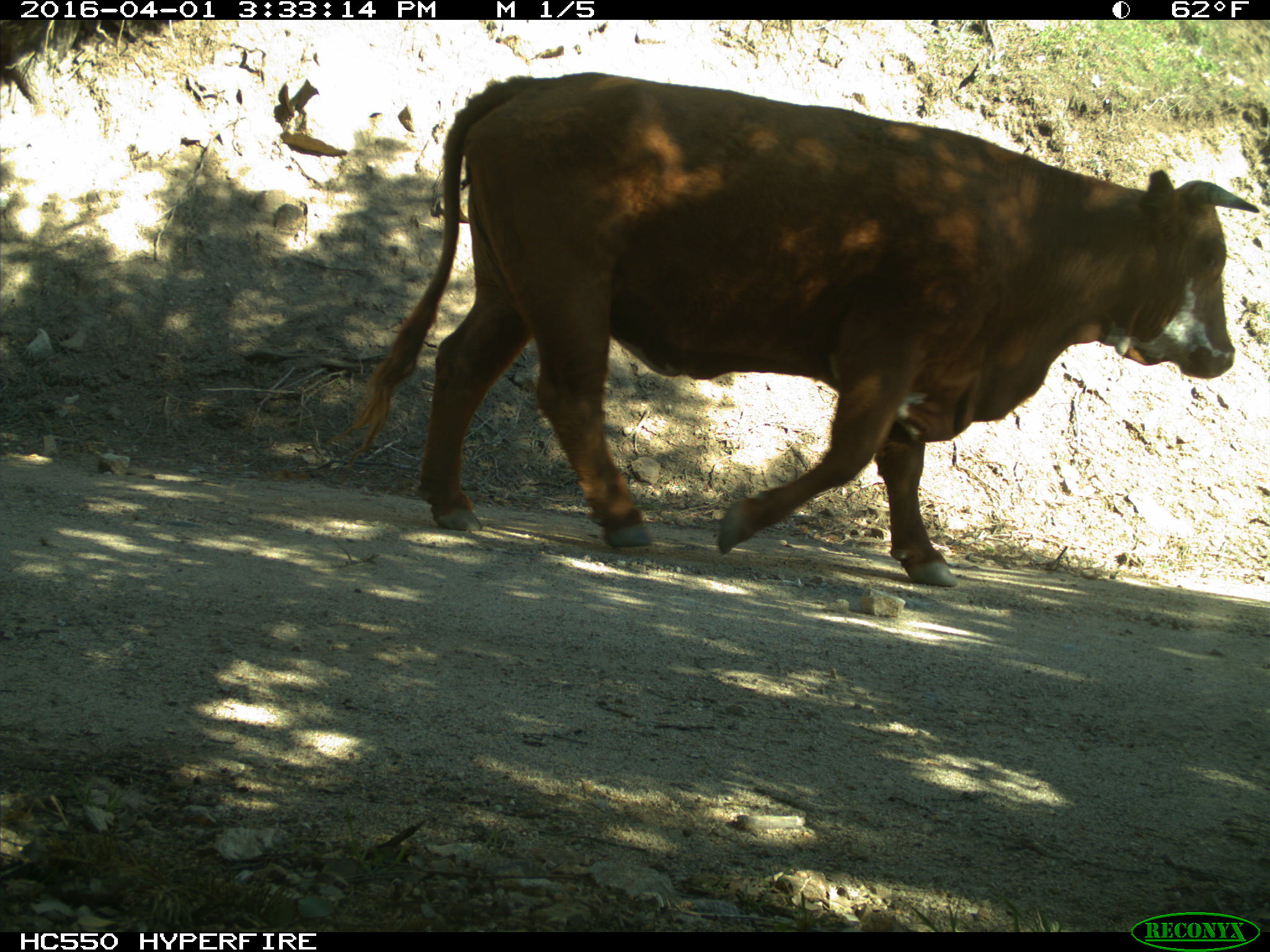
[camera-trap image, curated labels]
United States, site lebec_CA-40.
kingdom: Animalia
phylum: Chordata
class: Mammalia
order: Artiodactyla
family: Bovidae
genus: Bos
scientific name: Bos taurus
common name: domestic cow